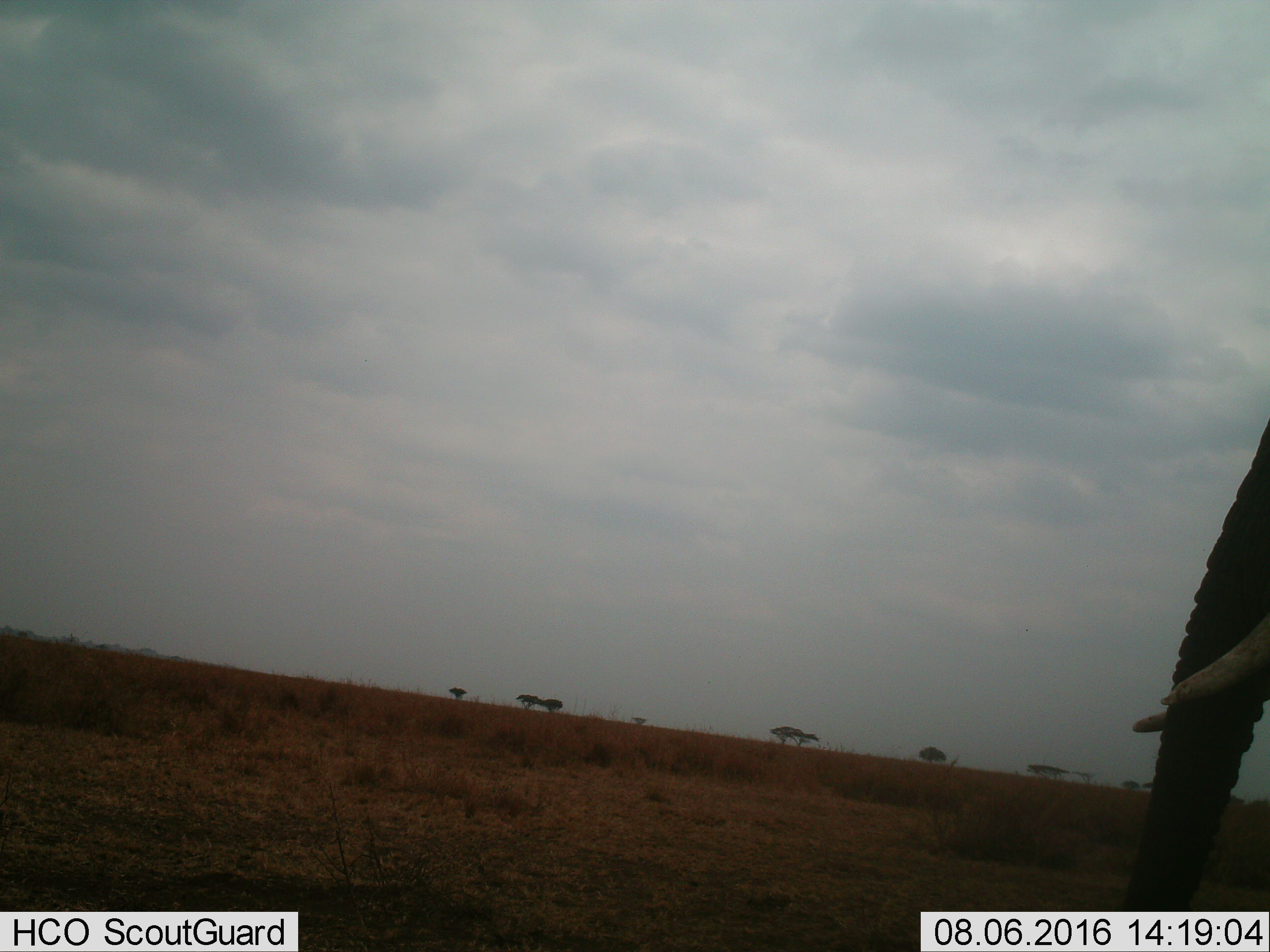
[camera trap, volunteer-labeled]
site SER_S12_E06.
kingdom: Animalia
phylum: Chordata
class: Mammalia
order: Proboscidea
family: Elephantidae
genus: Loxodonta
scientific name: Loxodonta africana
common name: african bush elephant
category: elephant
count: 1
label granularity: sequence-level